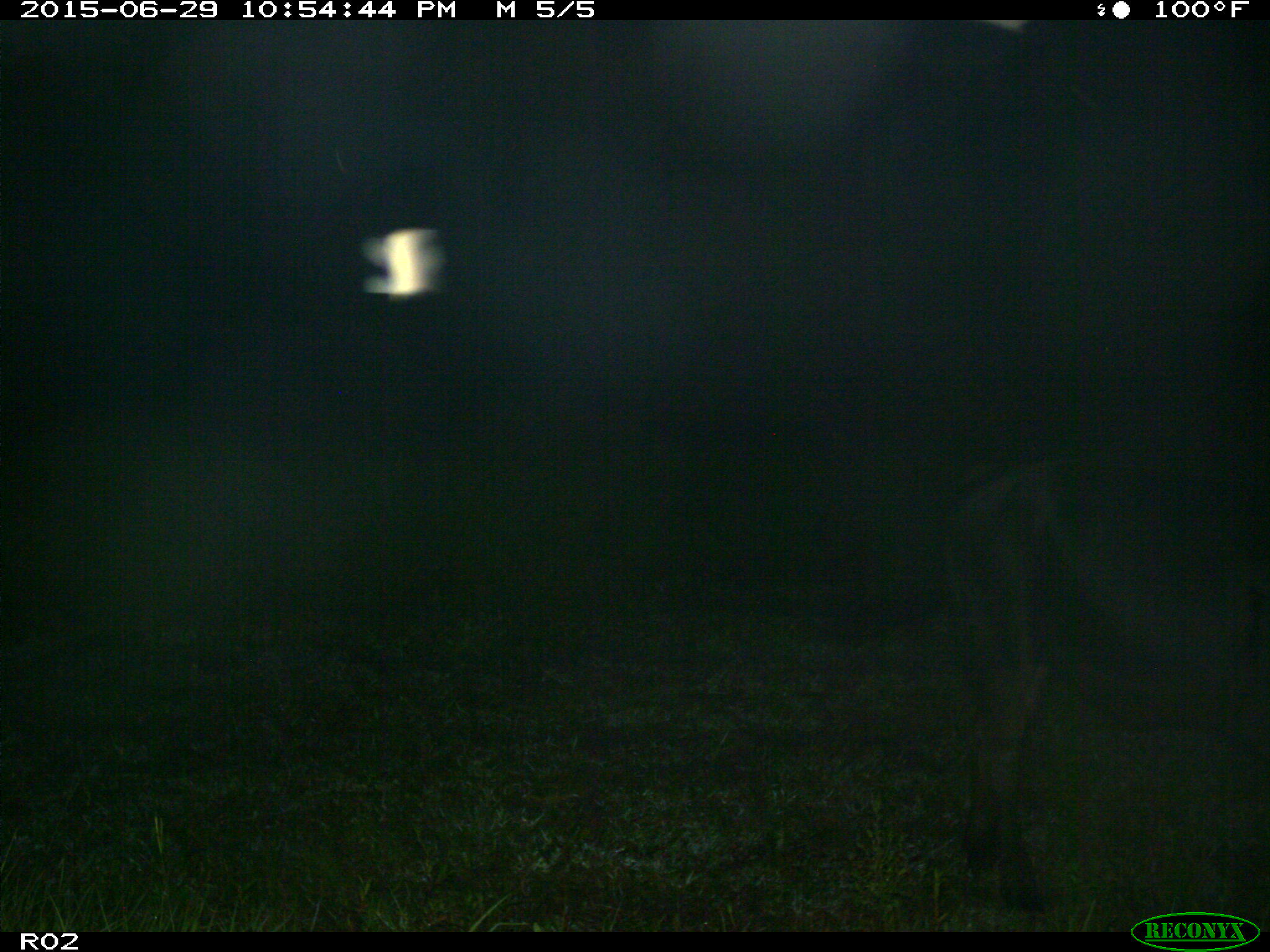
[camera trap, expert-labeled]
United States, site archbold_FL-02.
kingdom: Animalia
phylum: Chordata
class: Mammalia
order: Artiodactyla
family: Bovidae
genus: Bos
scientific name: Bos taurus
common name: domestic cow